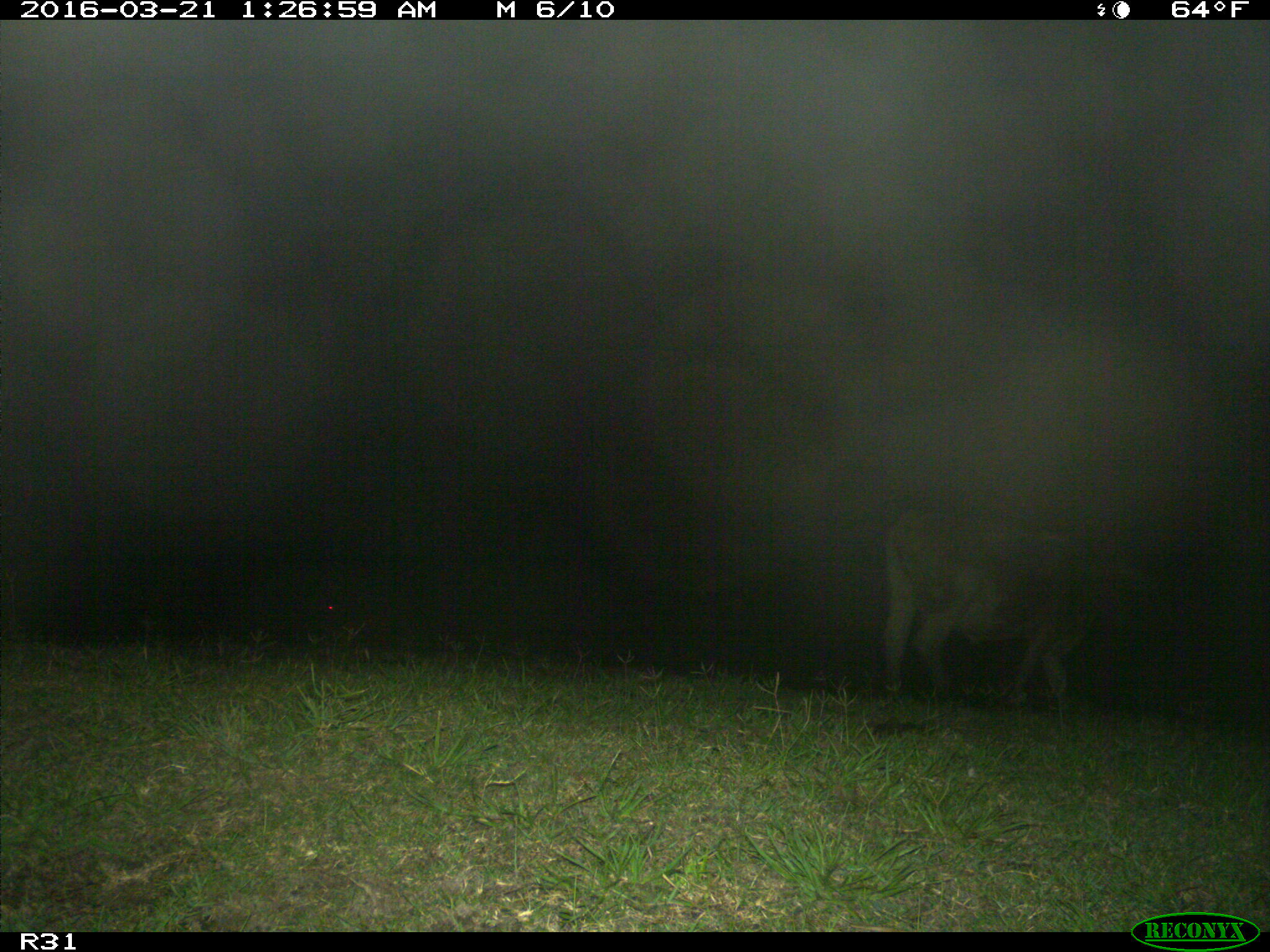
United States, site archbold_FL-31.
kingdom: Animalia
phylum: Chordata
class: Mammalia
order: Artiodactyla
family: Bovidae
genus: Bos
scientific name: Bos taurus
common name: domestic cow